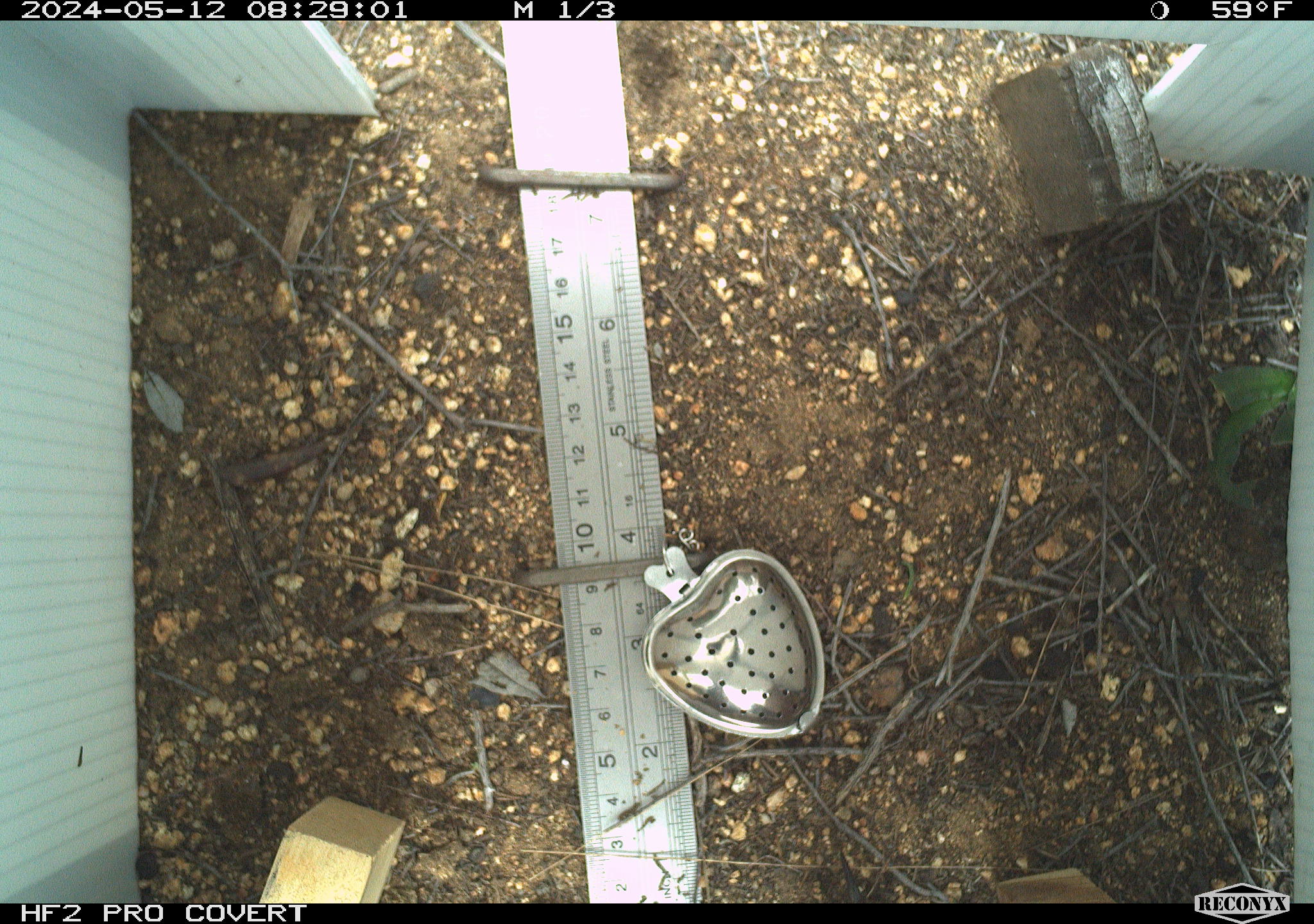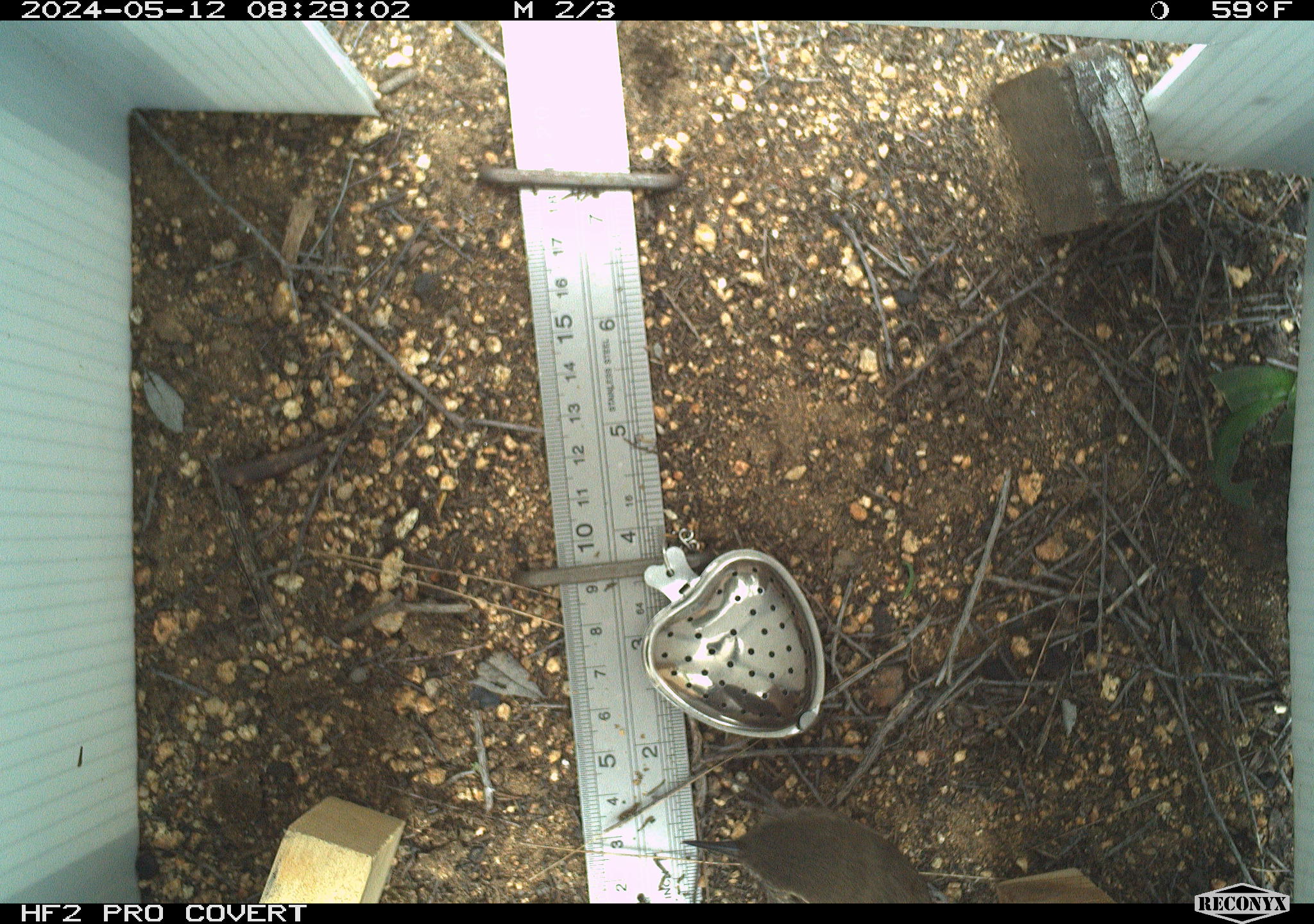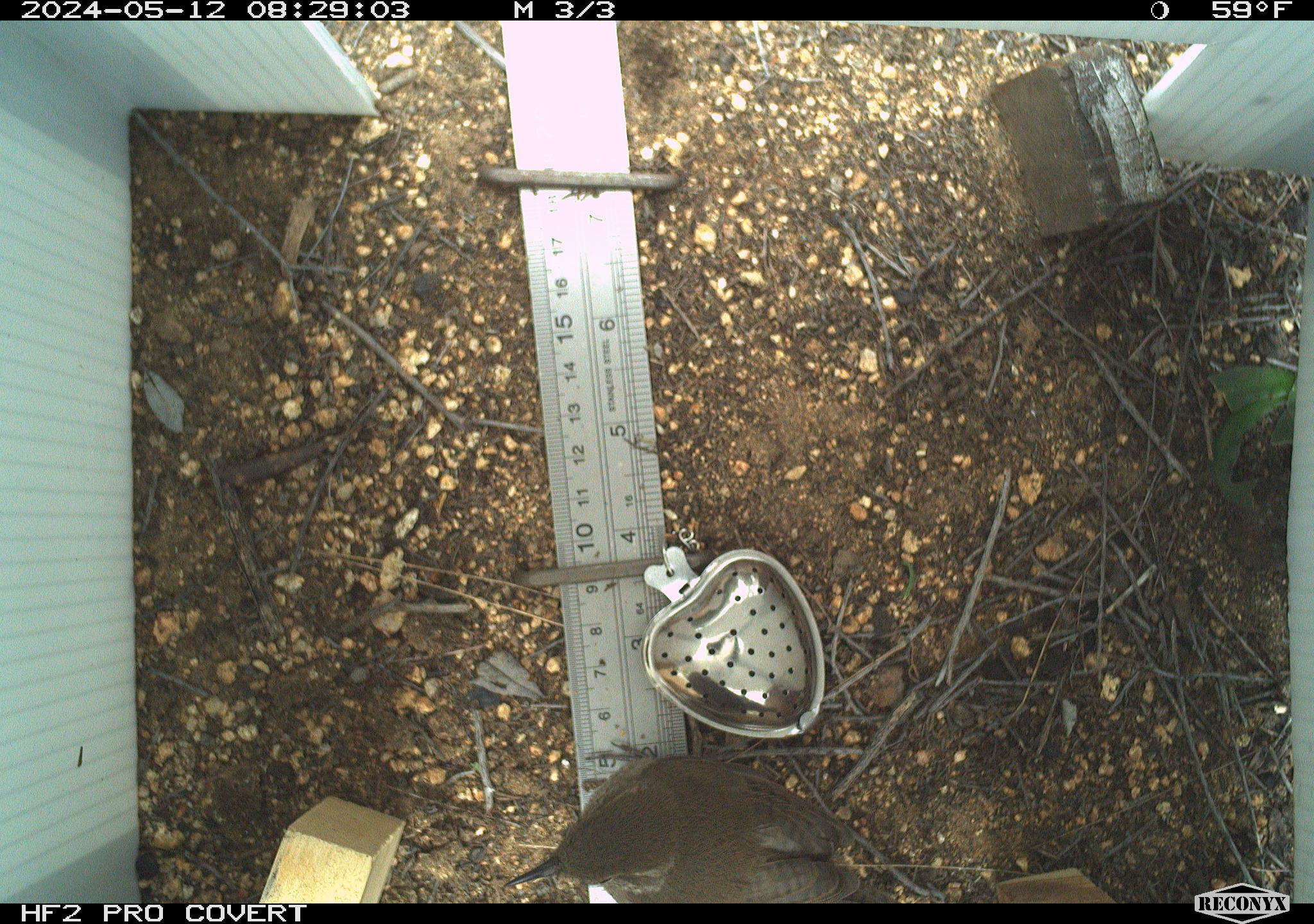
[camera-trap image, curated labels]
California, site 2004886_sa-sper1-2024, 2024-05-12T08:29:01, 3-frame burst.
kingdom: Animalia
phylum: Chordata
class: Aves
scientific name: Aves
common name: bird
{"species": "bird (Aves)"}